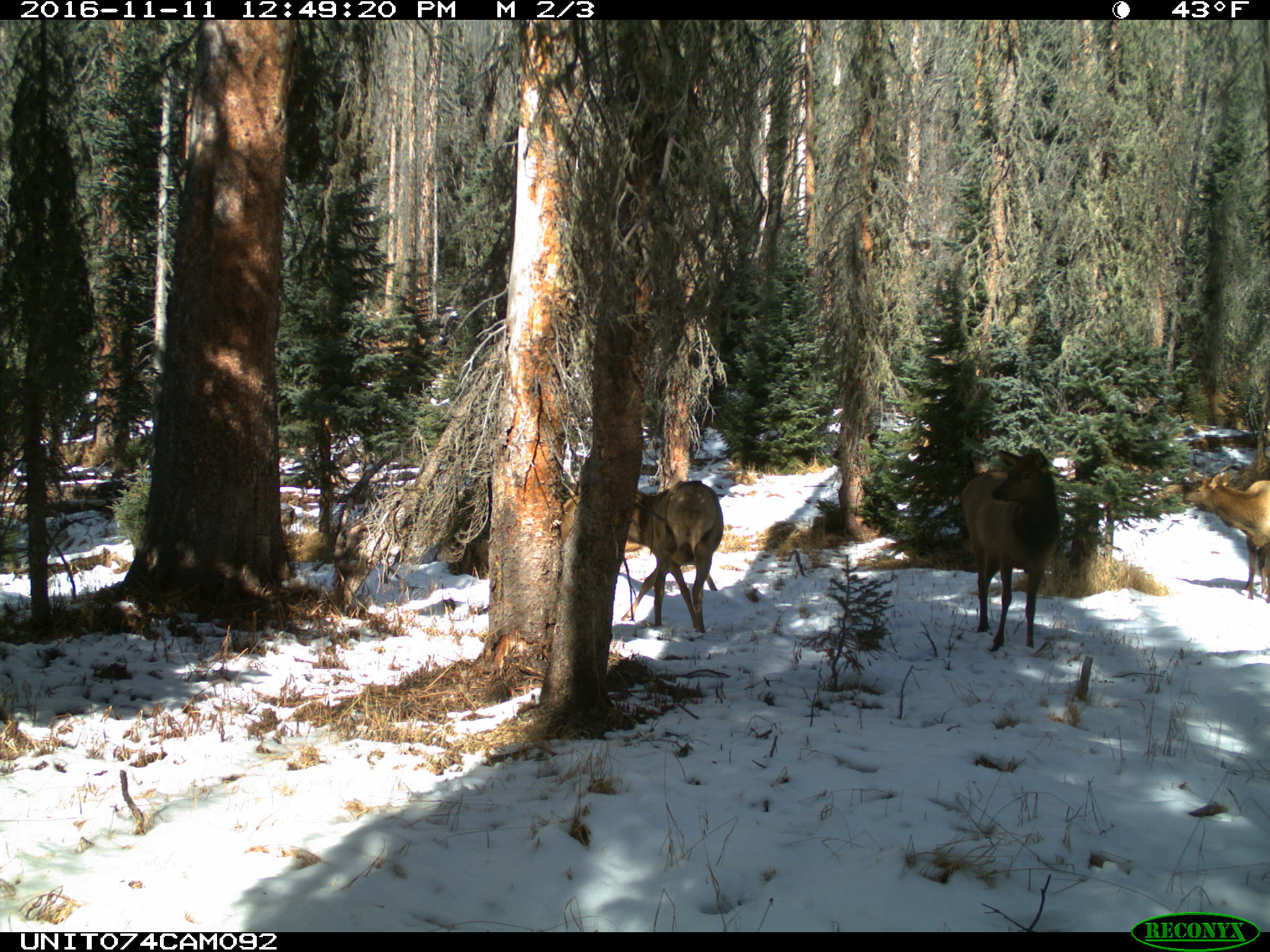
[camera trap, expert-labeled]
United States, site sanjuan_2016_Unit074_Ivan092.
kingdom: Animalia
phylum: Chordata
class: Mammalia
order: Artiodactyla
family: Cervidae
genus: Cervus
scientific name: Cervus elaphus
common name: red deer